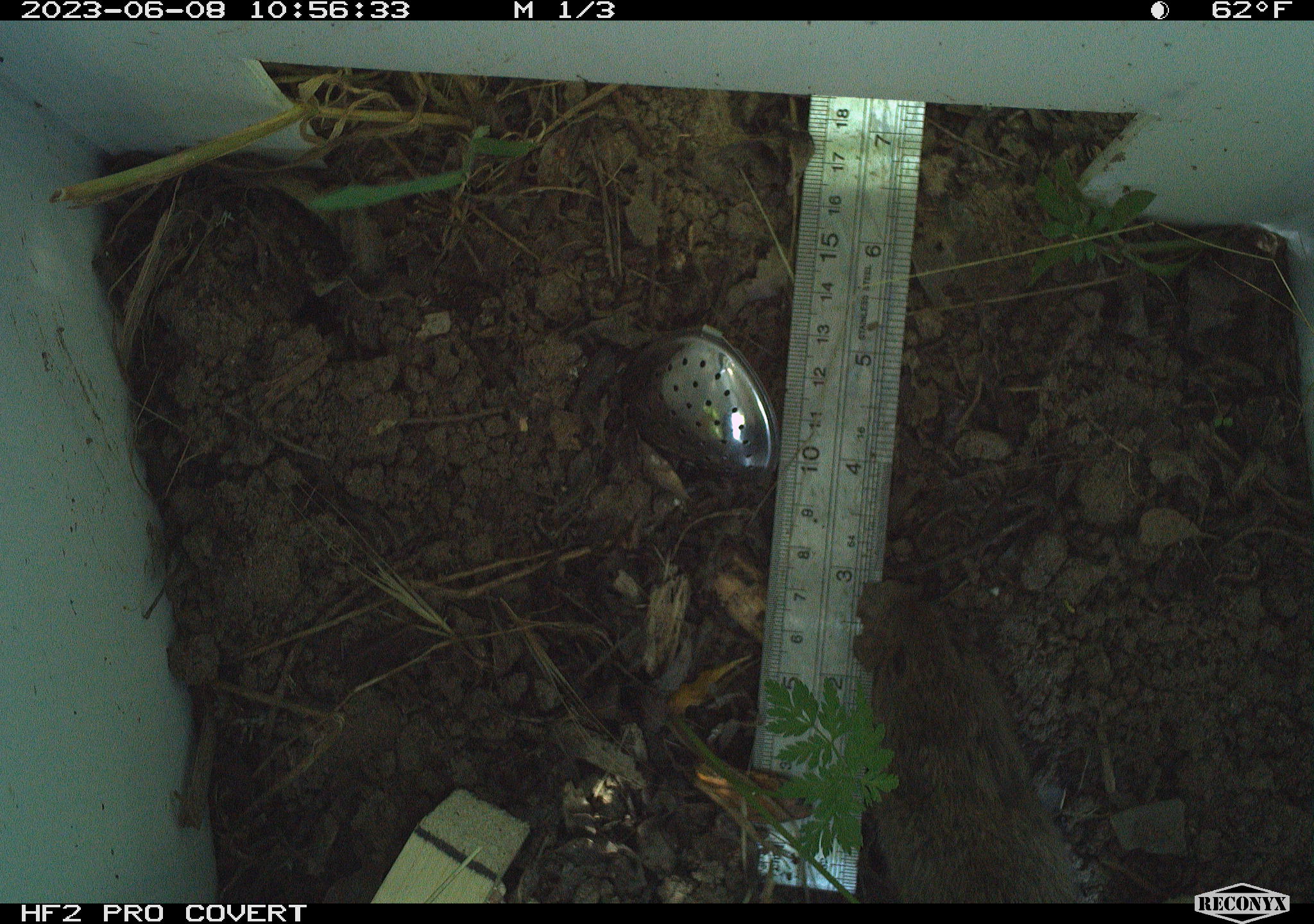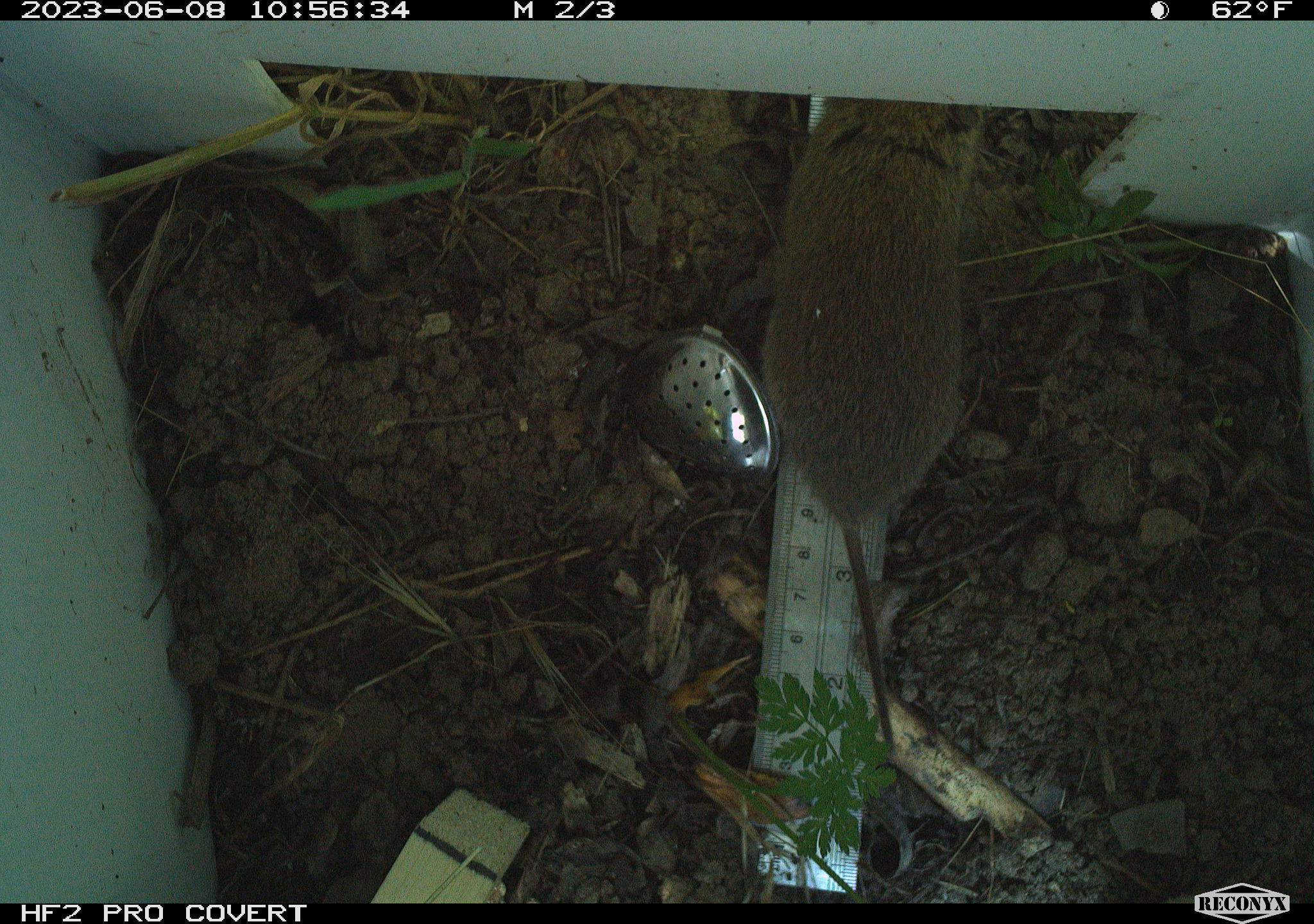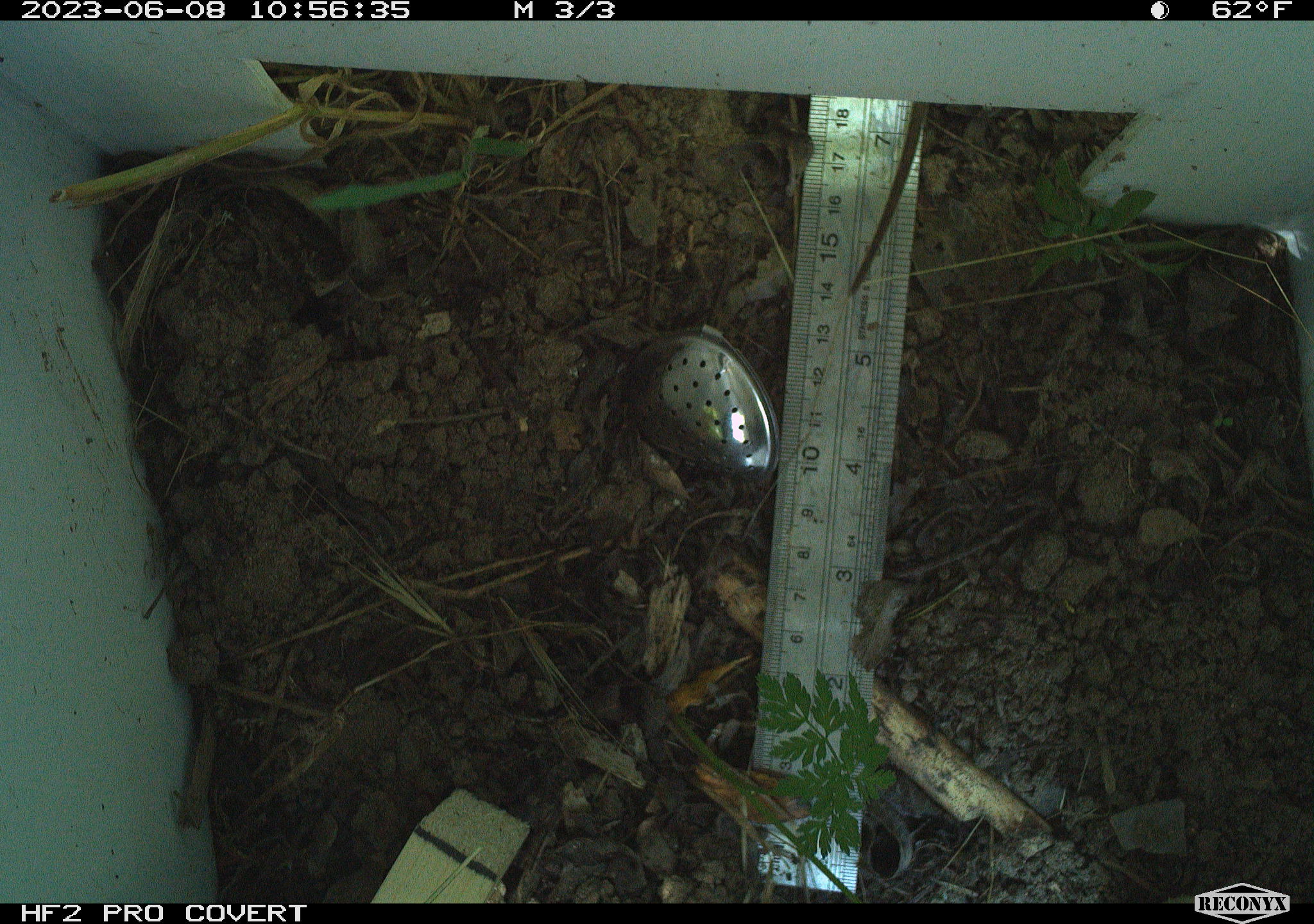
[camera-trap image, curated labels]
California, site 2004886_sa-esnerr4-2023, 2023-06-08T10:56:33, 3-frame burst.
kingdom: Animalia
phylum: Chordata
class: Mammalia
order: Rodentia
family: Cricetidae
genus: Microtus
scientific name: Microtus californicus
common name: california vole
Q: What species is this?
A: California vole (Microtus californicus).